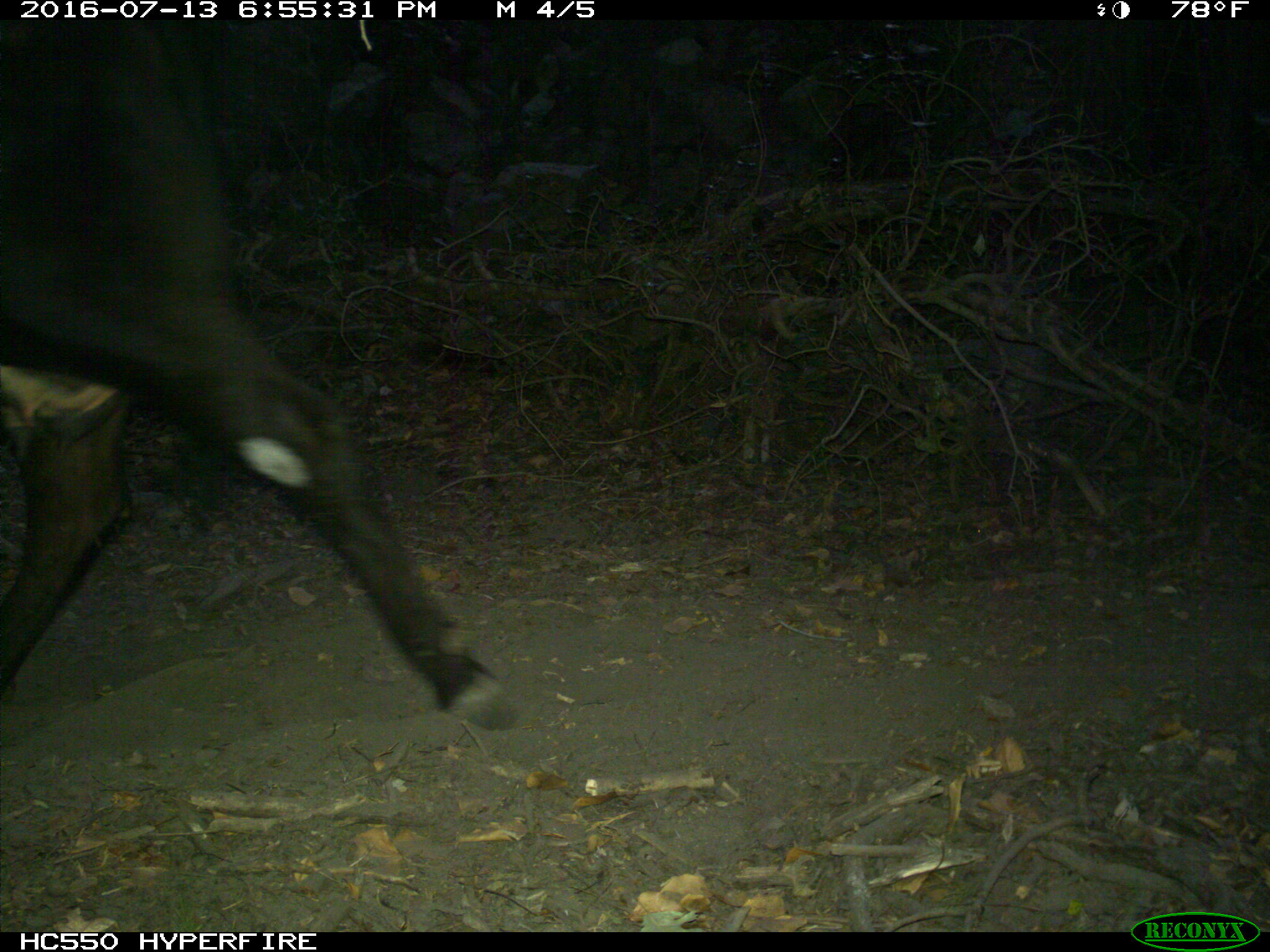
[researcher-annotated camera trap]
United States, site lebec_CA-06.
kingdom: Animalia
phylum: Chordata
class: Mammalia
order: Artiodactyla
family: Bovidae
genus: Bos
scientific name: Bos taurus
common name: domestic cow